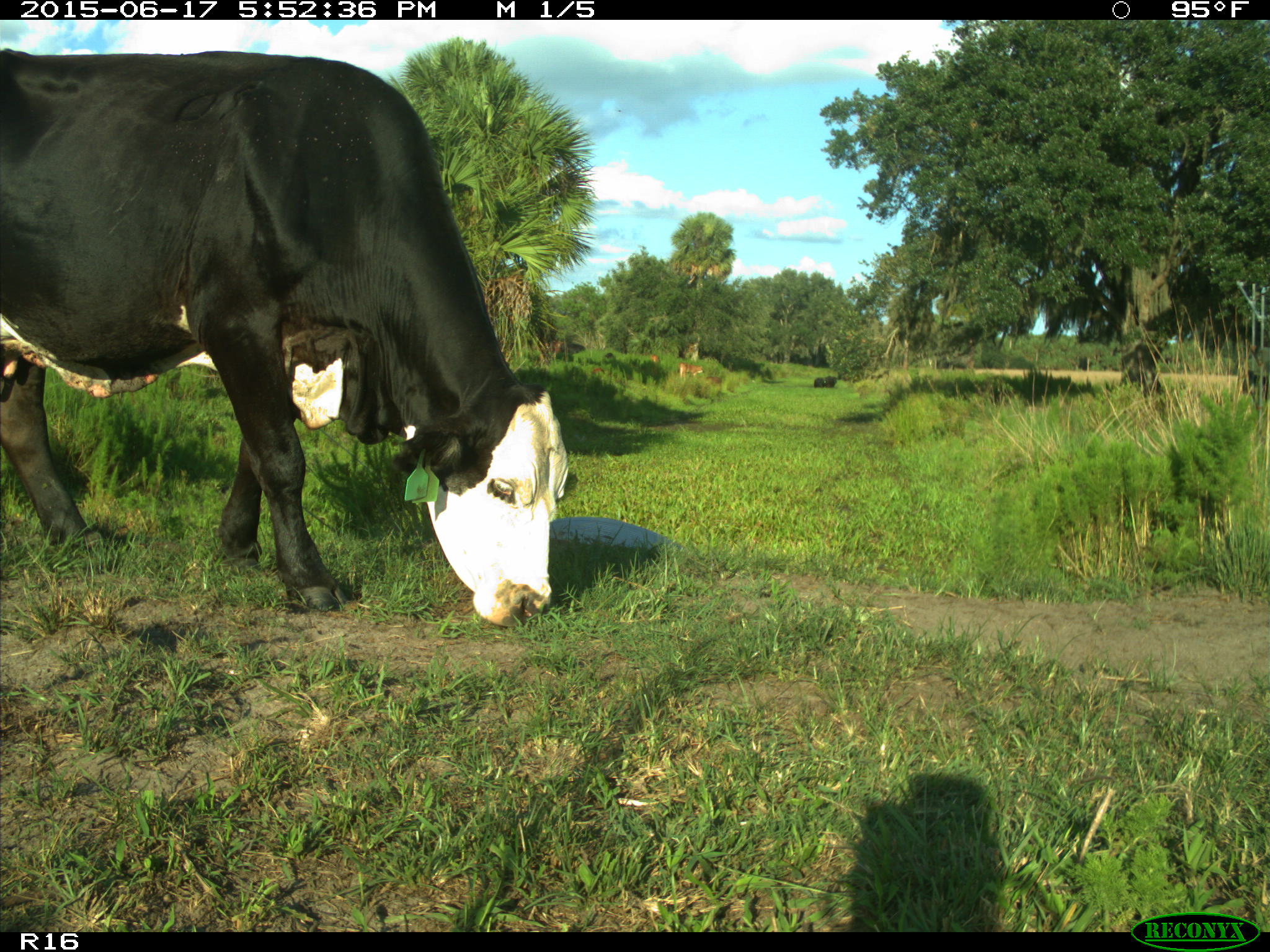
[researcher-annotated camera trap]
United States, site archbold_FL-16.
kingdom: Animalia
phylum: Chordata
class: Mammalia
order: Artiodactyla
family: Bovidae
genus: Bos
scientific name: Bos taurus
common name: domestic cow